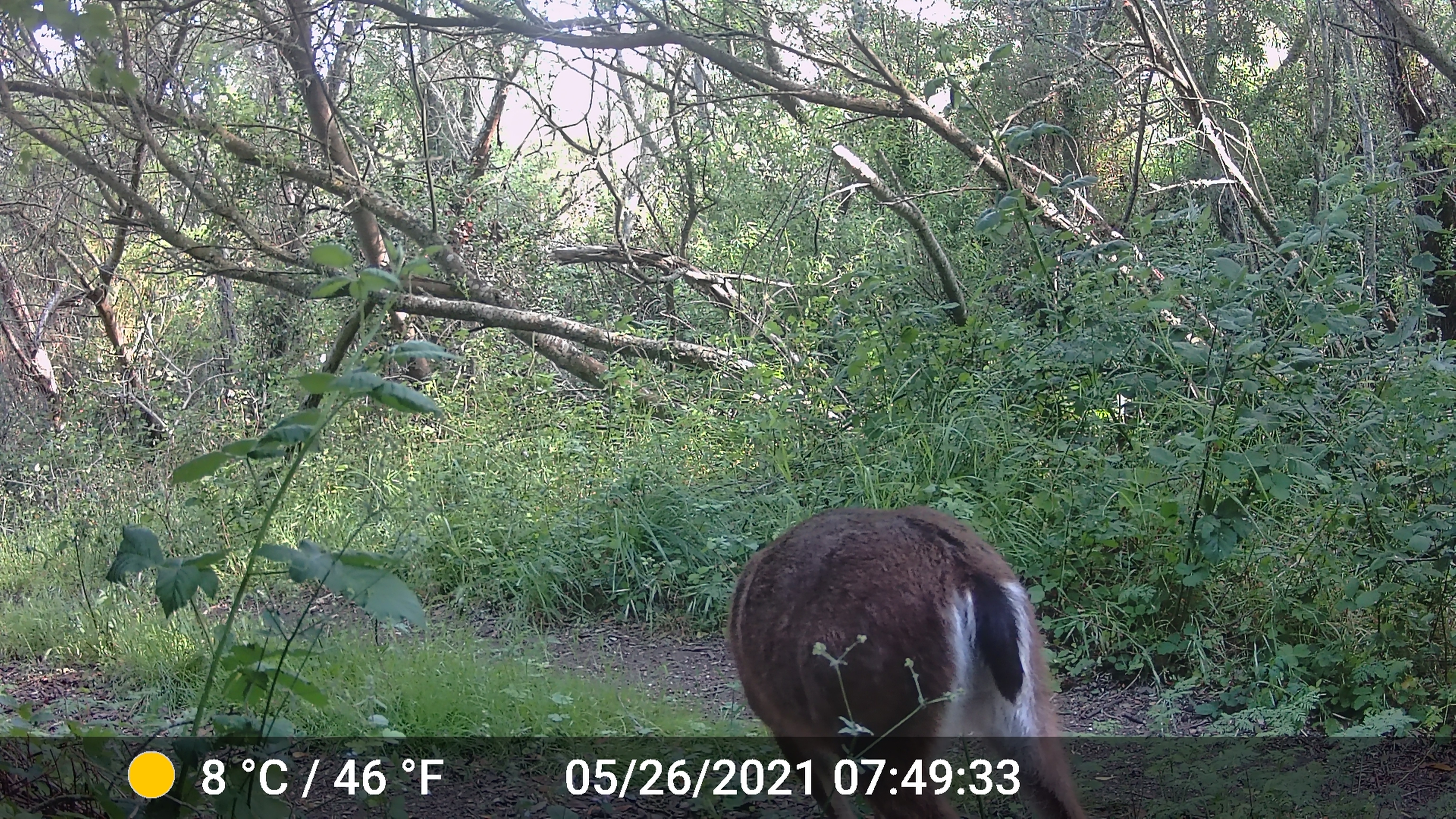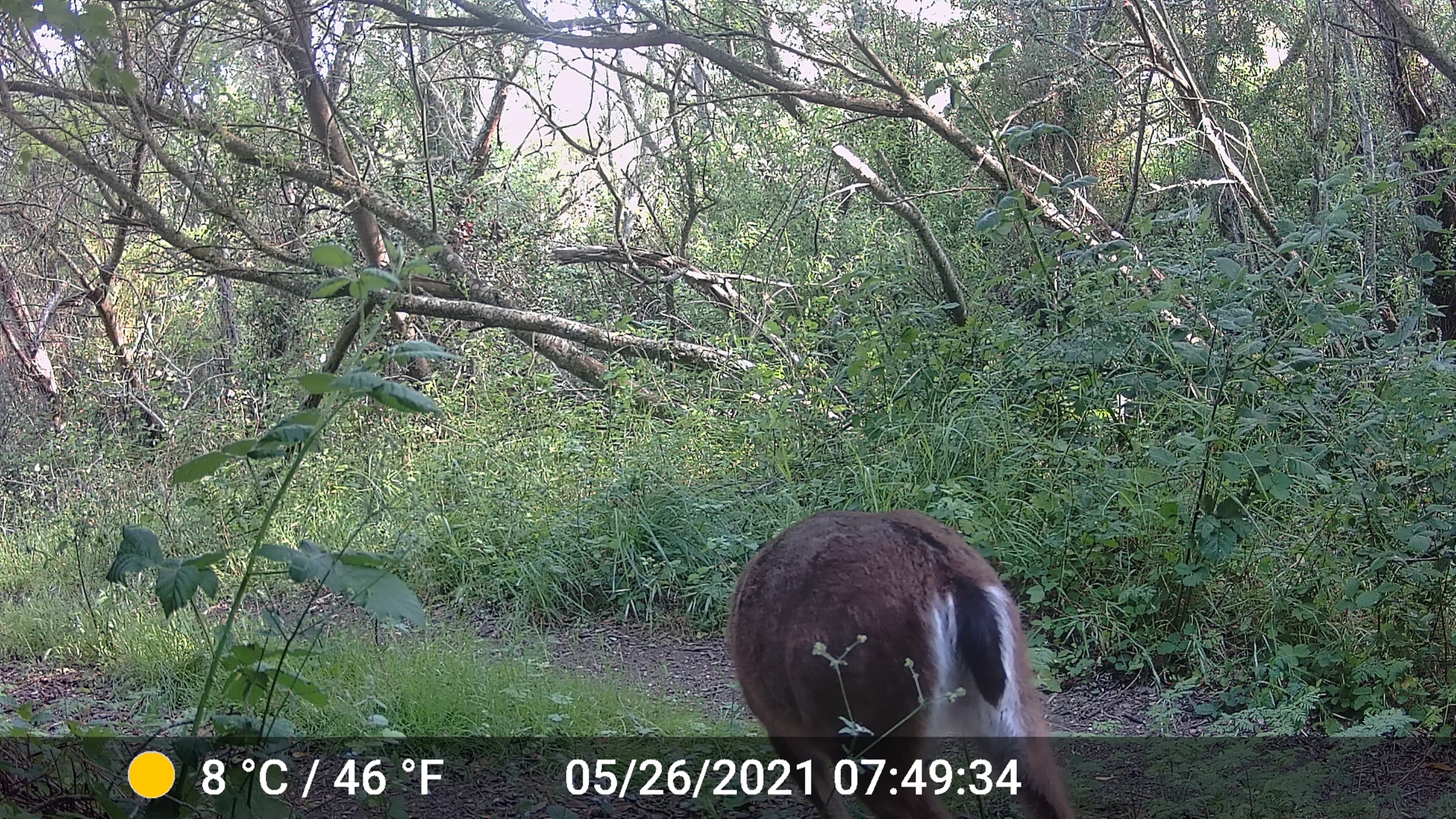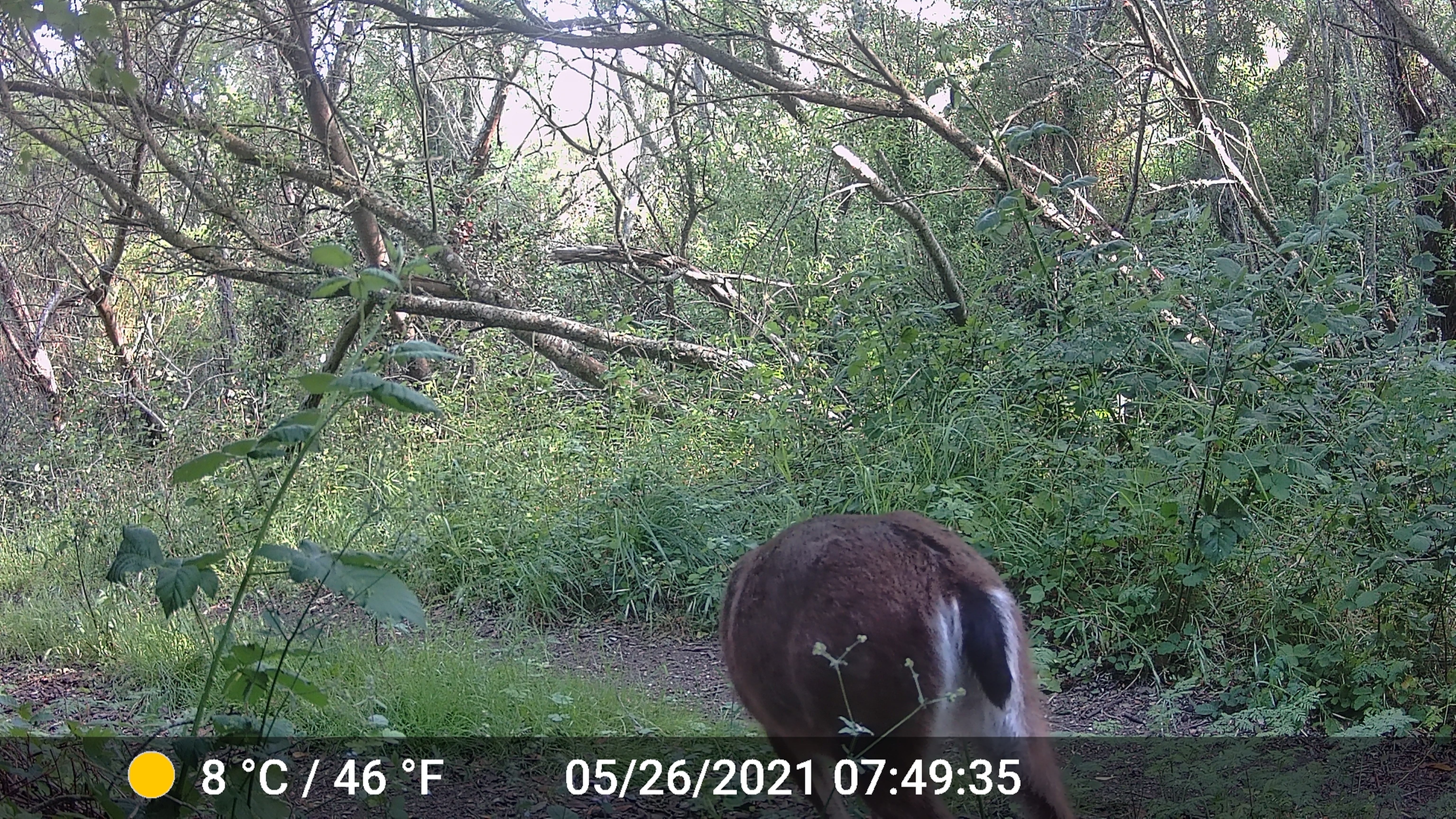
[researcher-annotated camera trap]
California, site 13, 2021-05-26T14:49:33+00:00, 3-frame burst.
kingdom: Animalia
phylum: Chordata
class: Mammalia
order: Artiodactyla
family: Cervidae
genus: Odocoileus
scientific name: Odocoileus hemionus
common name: mule deer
Mule deer (Odocoileus hemionus).